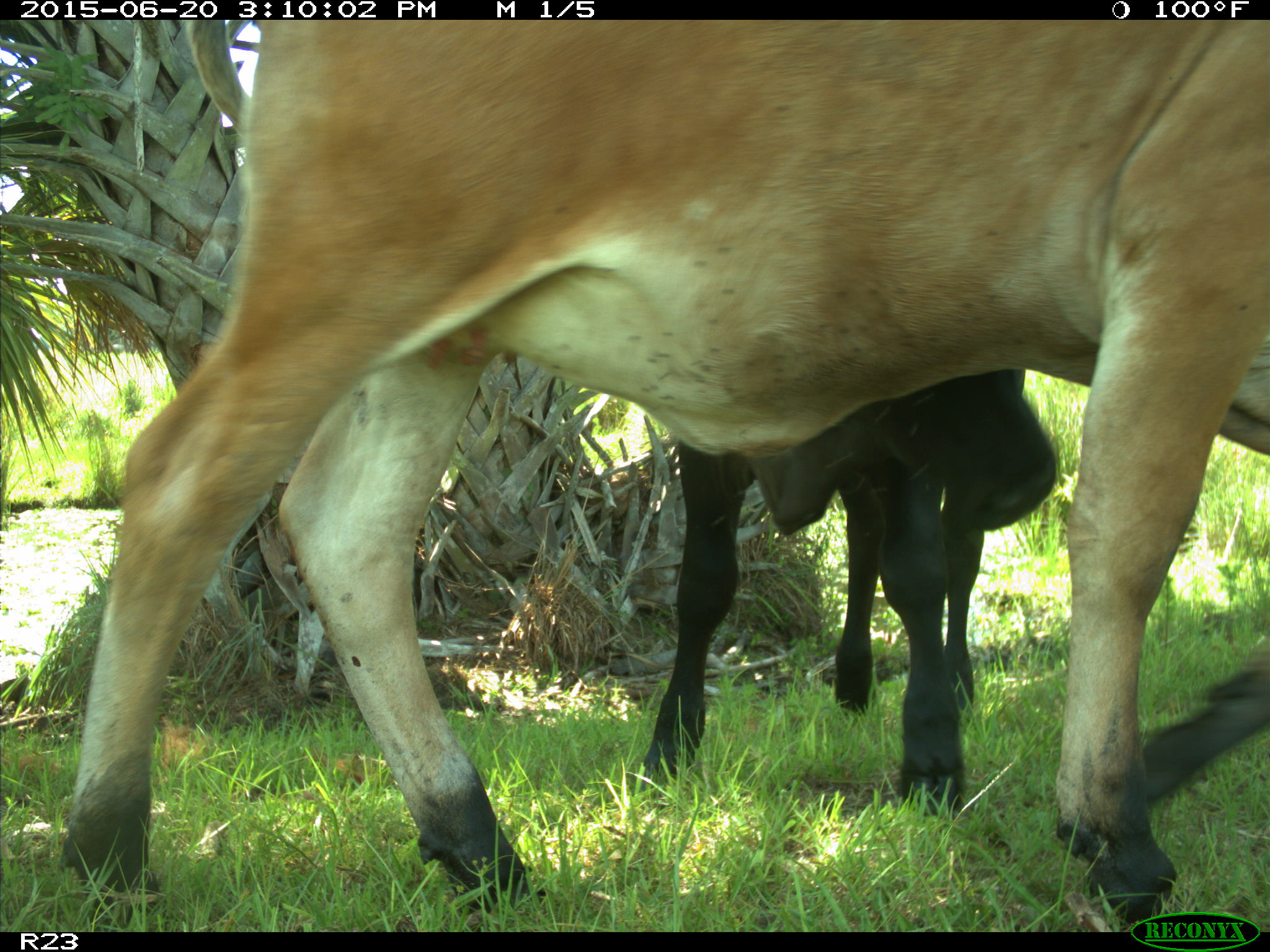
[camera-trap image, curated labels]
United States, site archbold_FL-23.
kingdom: Animalia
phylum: Chordata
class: Mammalia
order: Artiodactyla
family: Bovidae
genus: Bos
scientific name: Bos taurus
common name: domestic cow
Bos taurus (domestic cow).